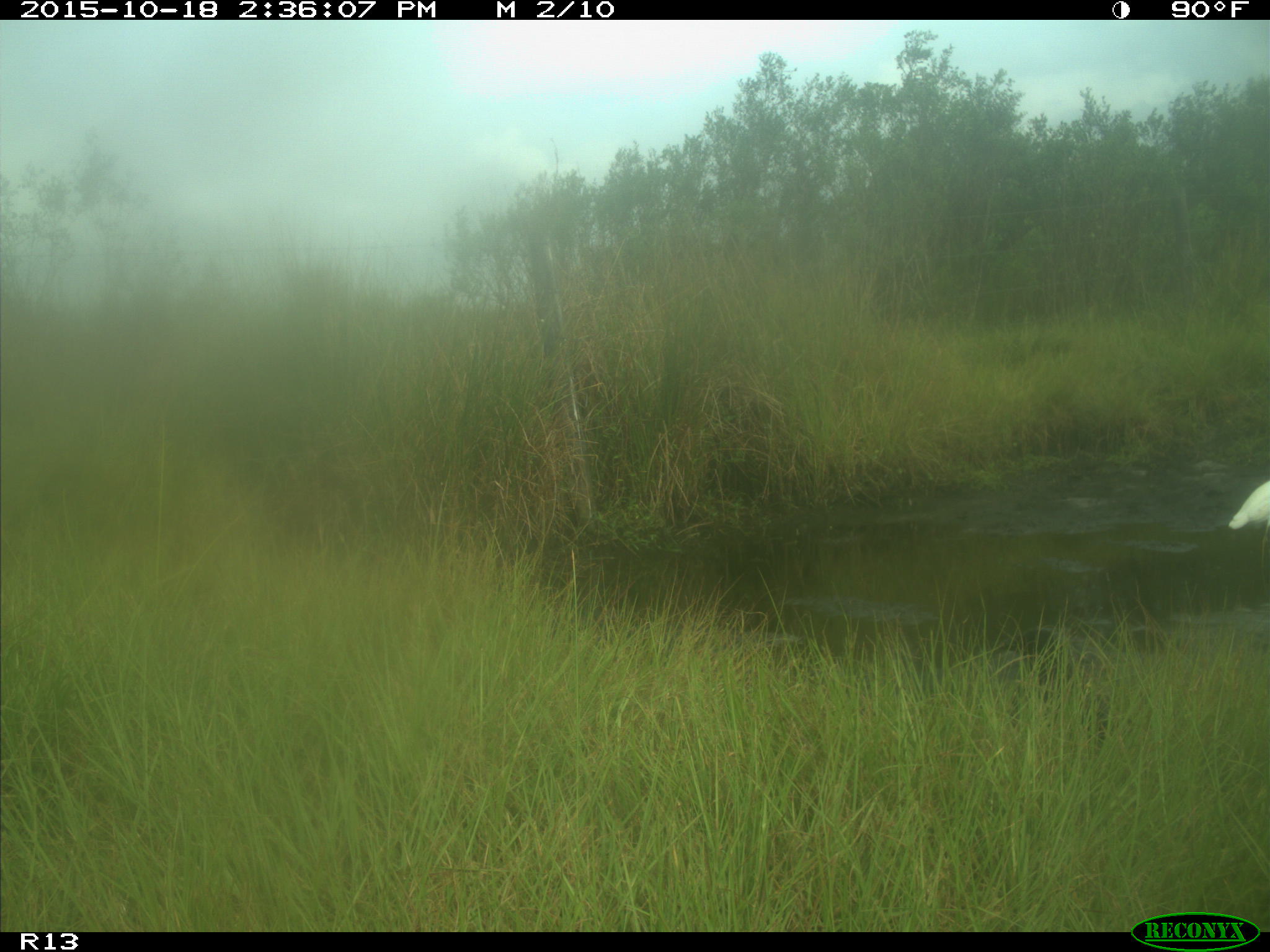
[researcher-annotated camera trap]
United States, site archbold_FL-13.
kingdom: Animalia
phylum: Chordata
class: Aves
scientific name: Aves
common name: birds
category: unidentified bird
Unidentified bird (birds) (Aves).